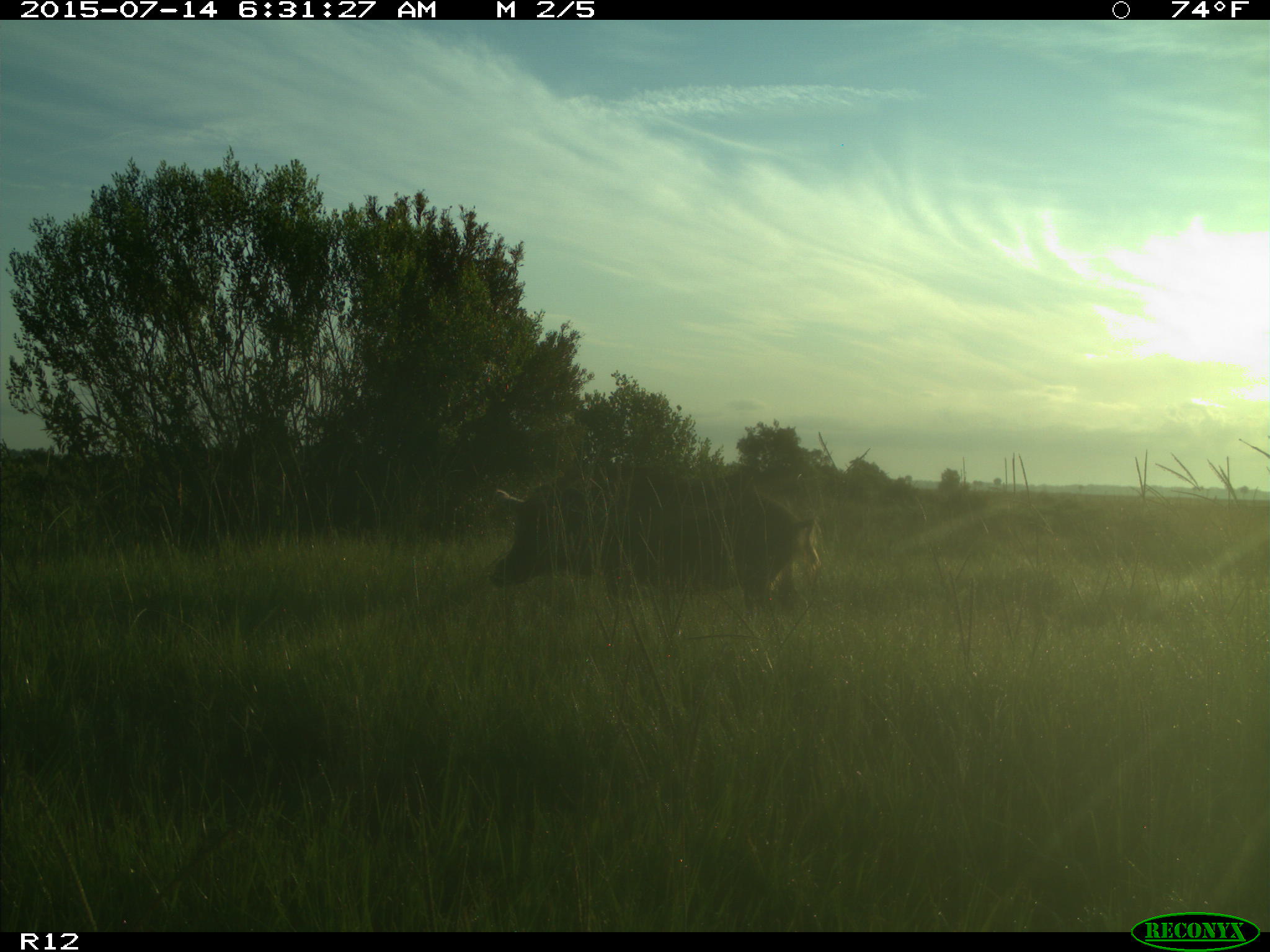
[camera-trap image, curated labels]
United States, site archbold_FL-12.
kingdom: Animalia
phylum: Chordata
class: Mammalia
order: Artiodactyla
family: Suidae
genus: Sus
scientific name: Sus scrofa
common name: wild boar